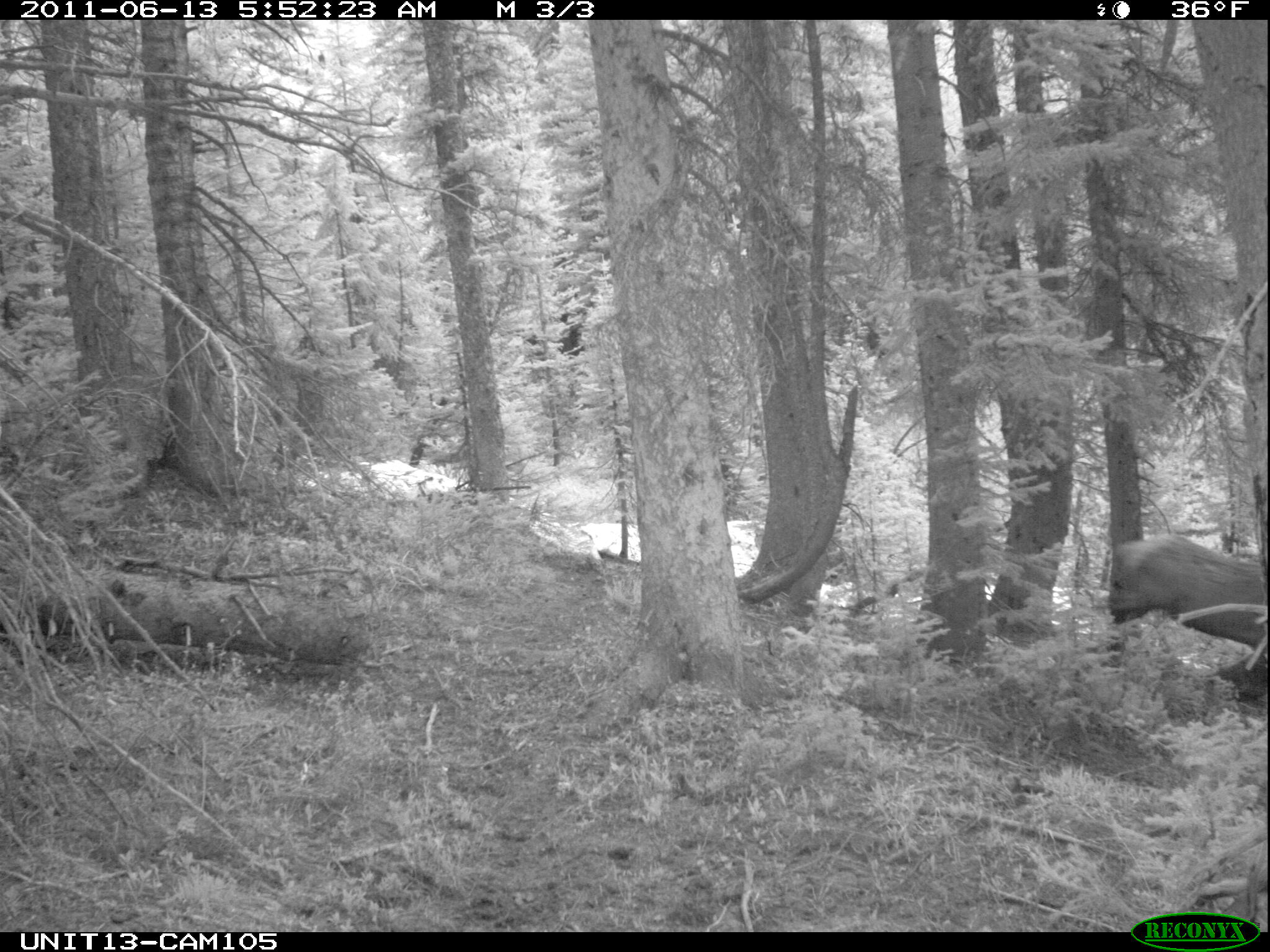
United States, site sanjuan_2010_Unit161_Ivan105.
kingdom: Animalia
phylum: Chordata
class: Mammalia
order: Artiodactyla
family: Cervidae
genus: Cervus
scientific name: Cervus elaphus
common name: red deer